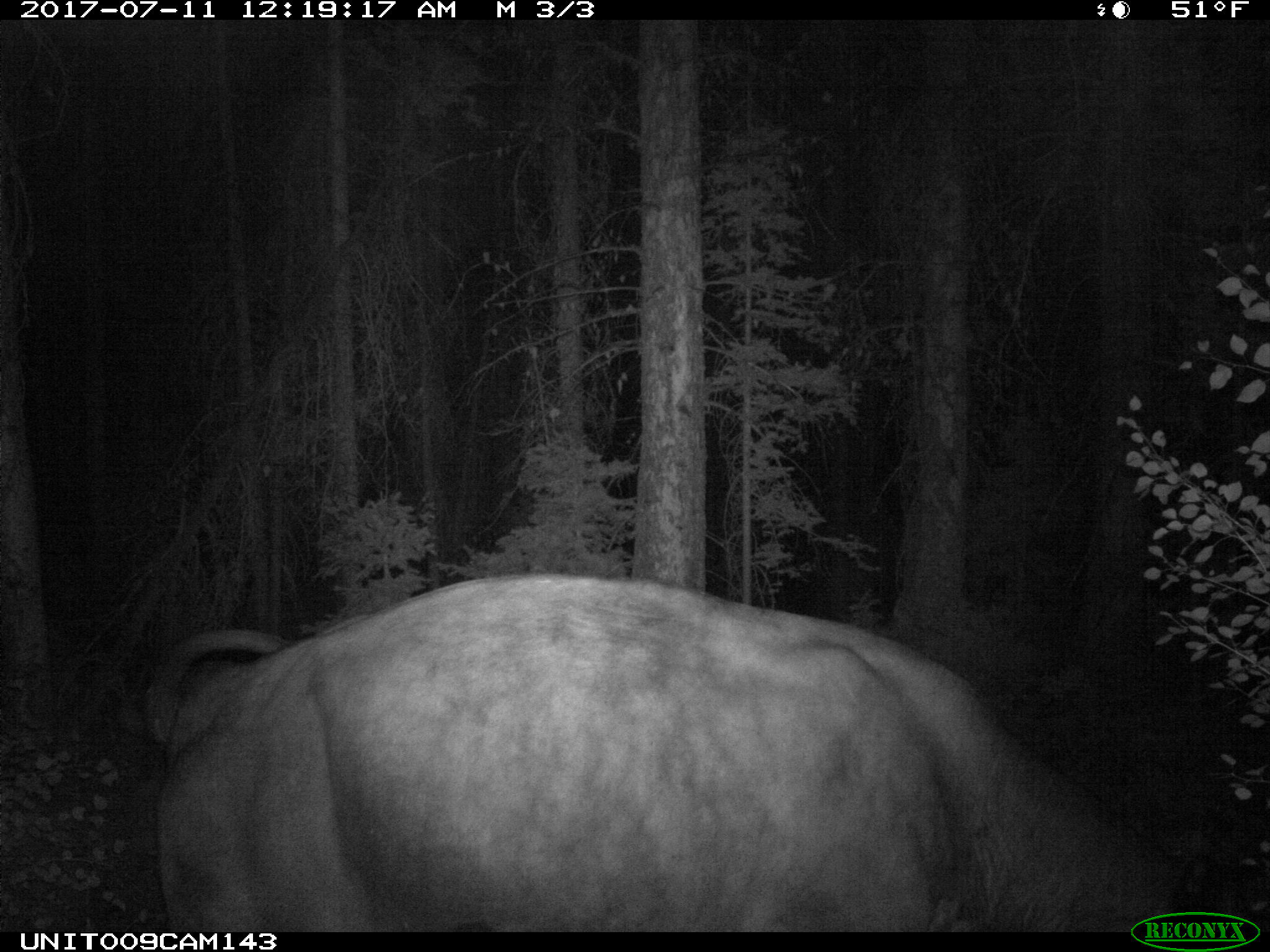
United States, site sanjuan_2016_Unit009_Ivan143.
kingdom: Animalia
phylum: Chordata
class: Mammalia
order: Artiodactyla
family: Bovidae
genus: Bos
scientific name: Bos taurus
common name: domestic cow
Bos taurus (domestic cow).